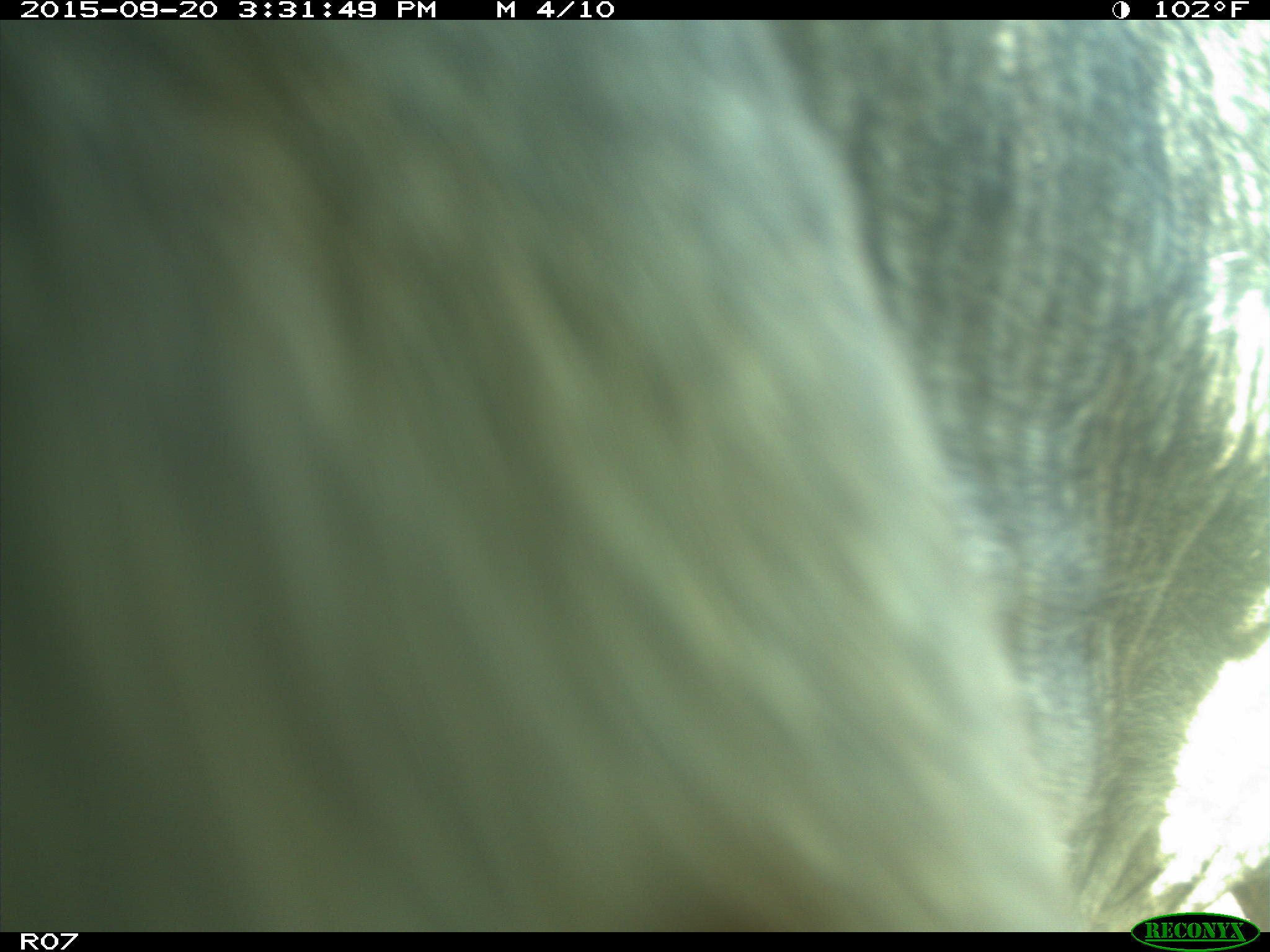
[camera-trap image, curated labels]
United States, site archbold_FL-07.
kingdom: Animalia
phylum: Chordata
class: Mammalia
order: Artiodactyla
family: Bovidae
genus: Bos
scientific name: Bos taurus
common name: domestic cow